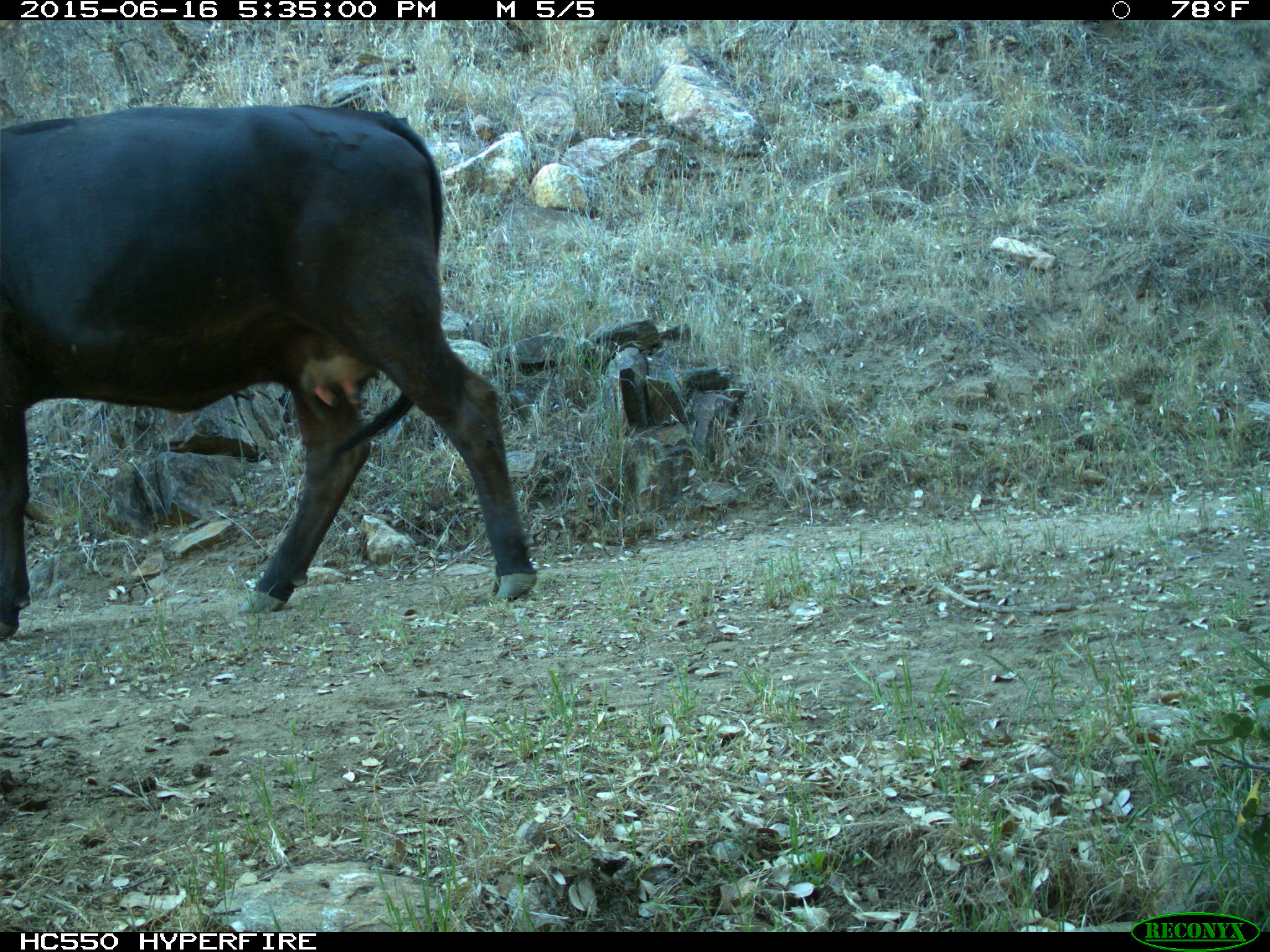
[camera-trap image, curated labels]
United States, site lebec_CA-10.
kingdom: Animalia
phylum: Chordata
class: Mammalia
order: Artiodactyla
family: Bovidae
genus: Bos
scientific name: Bos taurus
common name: domestic cow